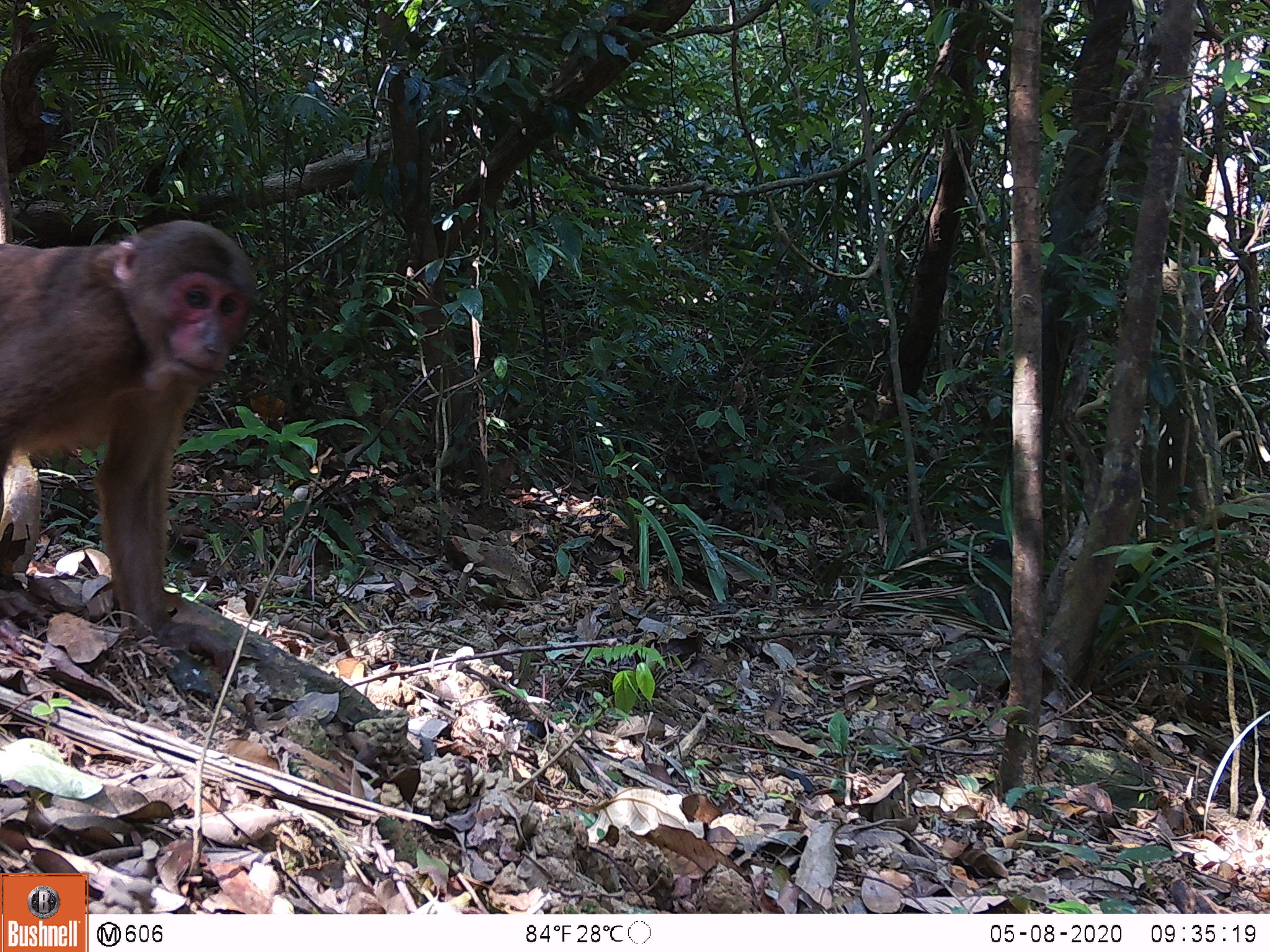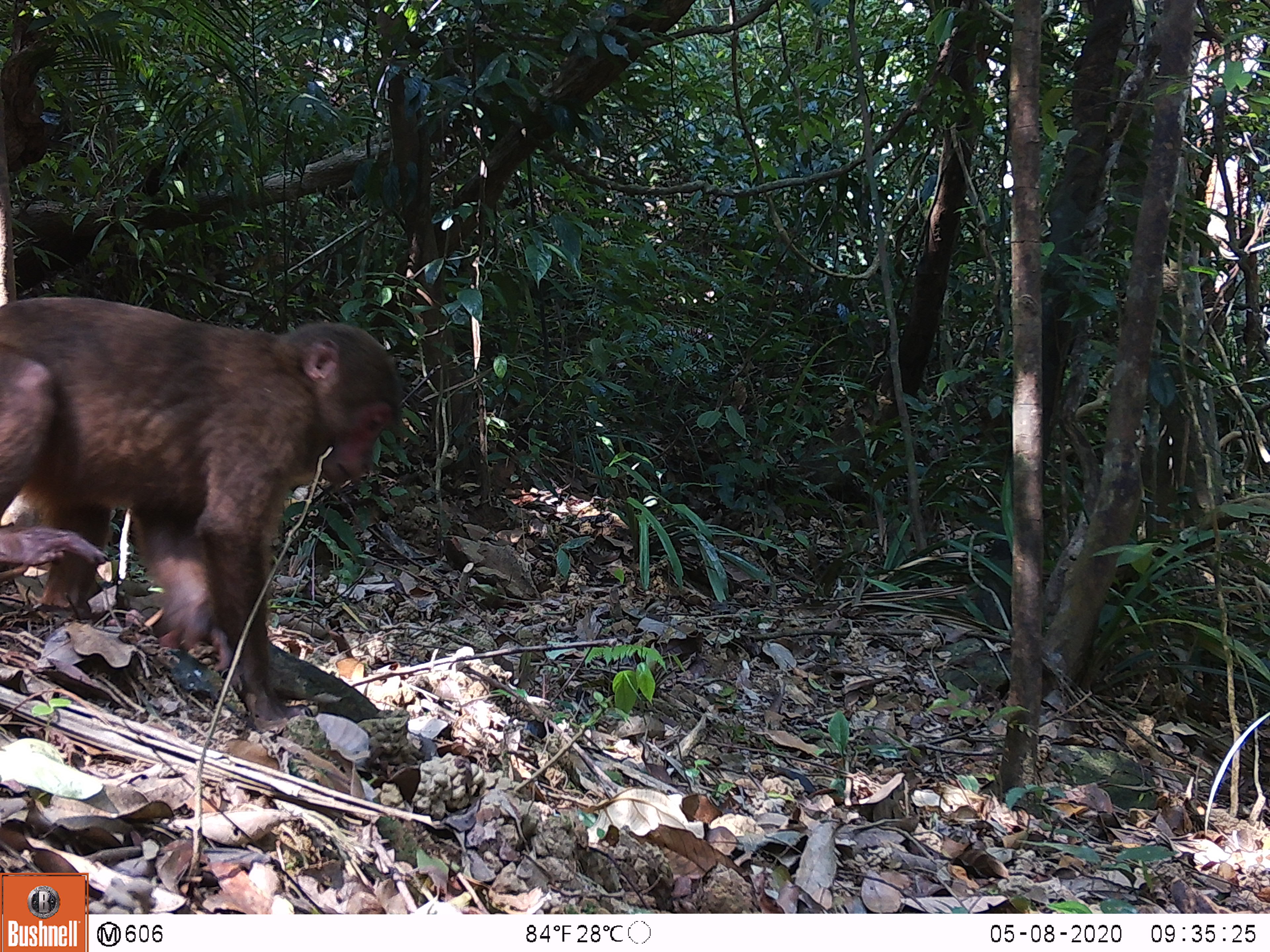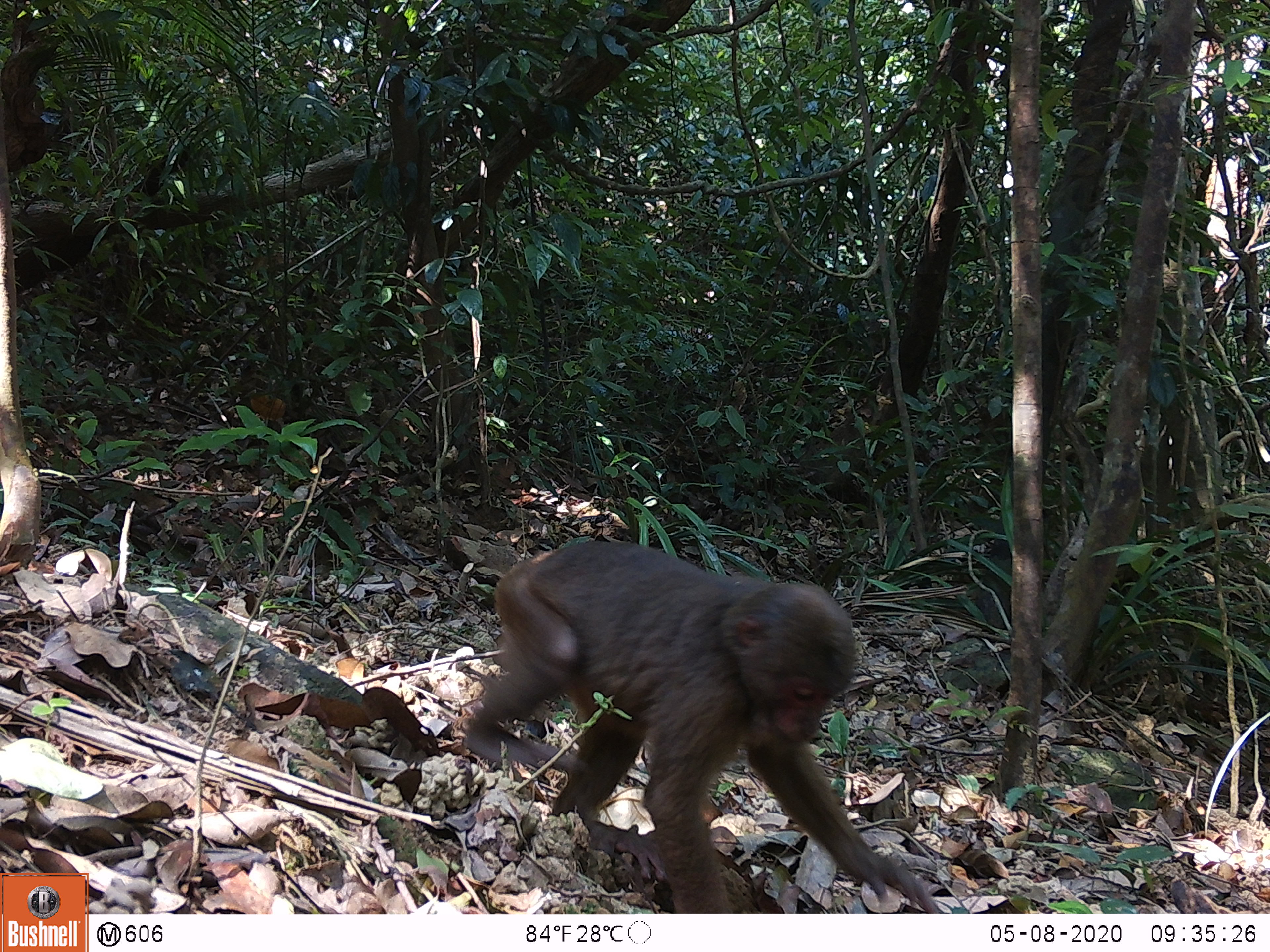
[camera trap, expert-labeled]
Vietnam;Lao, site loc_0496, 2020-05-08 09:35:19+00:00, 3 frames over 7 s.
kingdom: Animalia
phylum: Chordata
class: Mammalia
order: Primates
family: Cercopithecidae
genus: Macaca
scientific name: Macaca arctoides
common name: stump-tailed macaque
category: stump tailed macaque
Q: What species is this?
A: Stump tailed macaque (stump-tailed macaque) (Macaca arctoides).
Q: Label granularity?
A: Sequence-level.